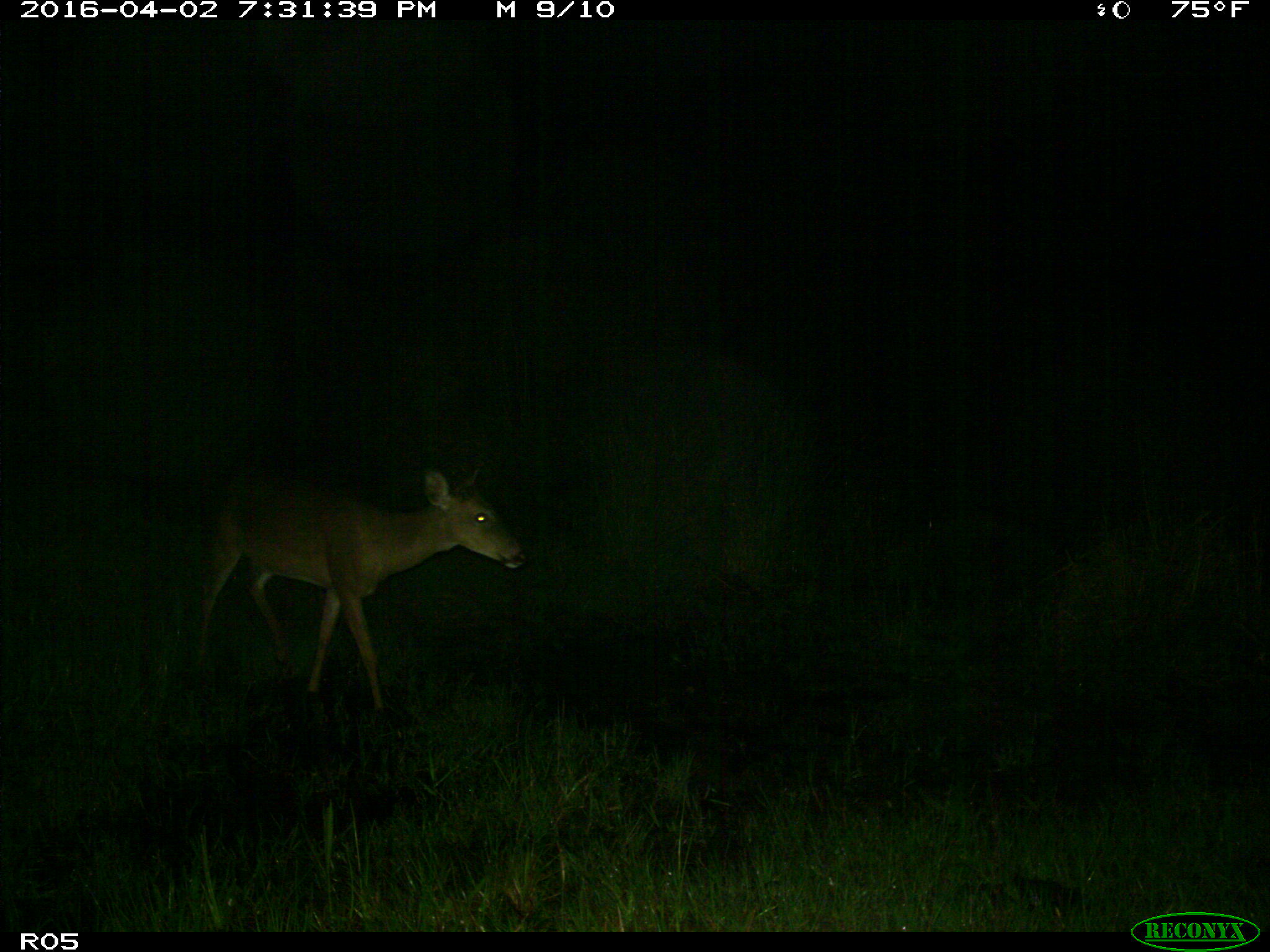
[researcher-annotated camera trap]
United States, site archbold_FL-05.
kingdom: Animalia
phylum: Chordata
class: Mammalia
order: Artiodactyla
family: Cervidae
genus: Odocoileus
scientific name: Odocoileus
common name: deer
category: unidentified deer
Unidentified deer (deer) (Odocoileus).